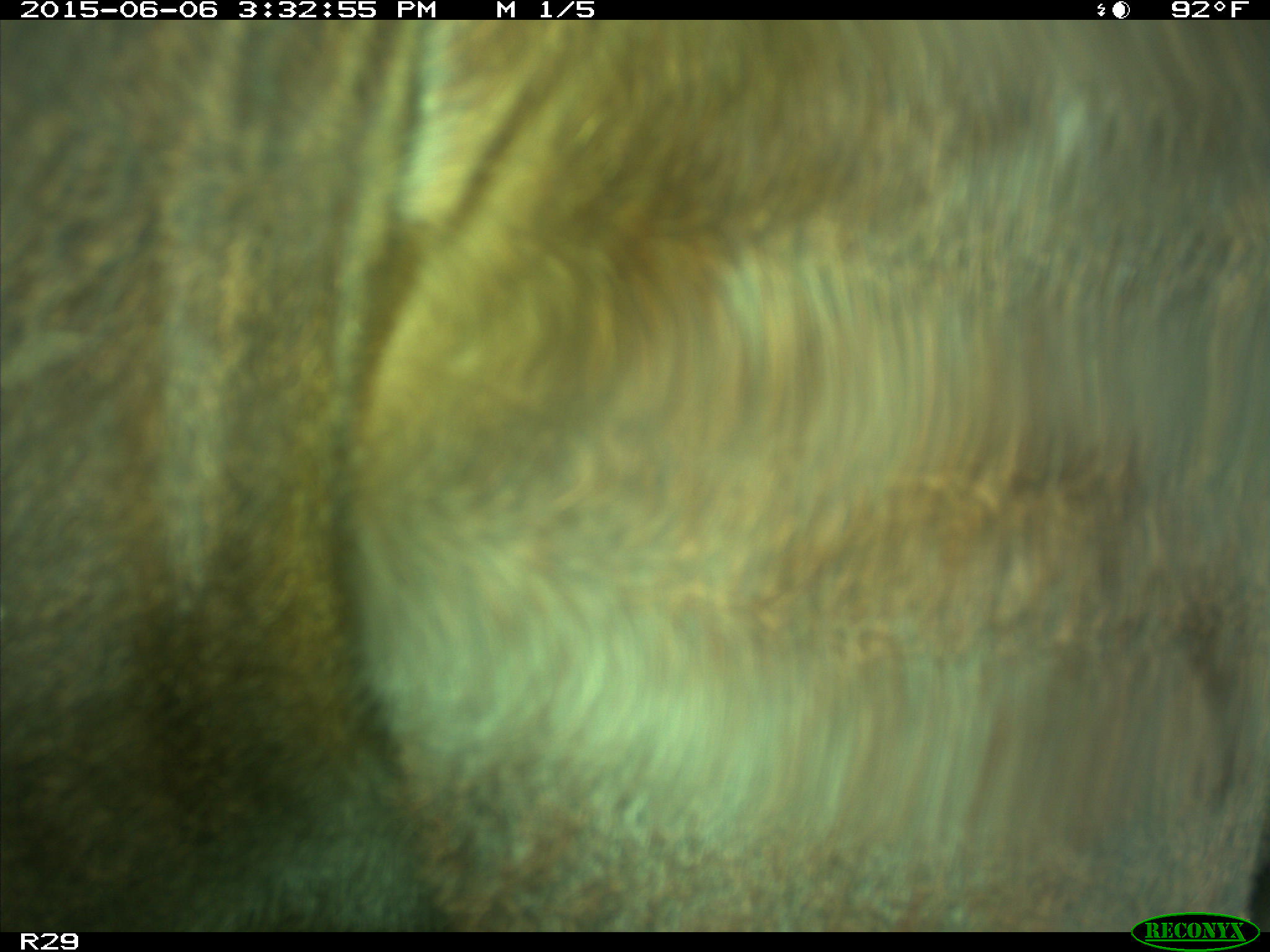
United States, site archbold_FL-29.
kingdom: Animalia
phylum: Chordata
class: Mammalia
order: Artiodactyla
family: Bovidae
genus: Bos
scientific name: Bos taurus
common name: domestic cow